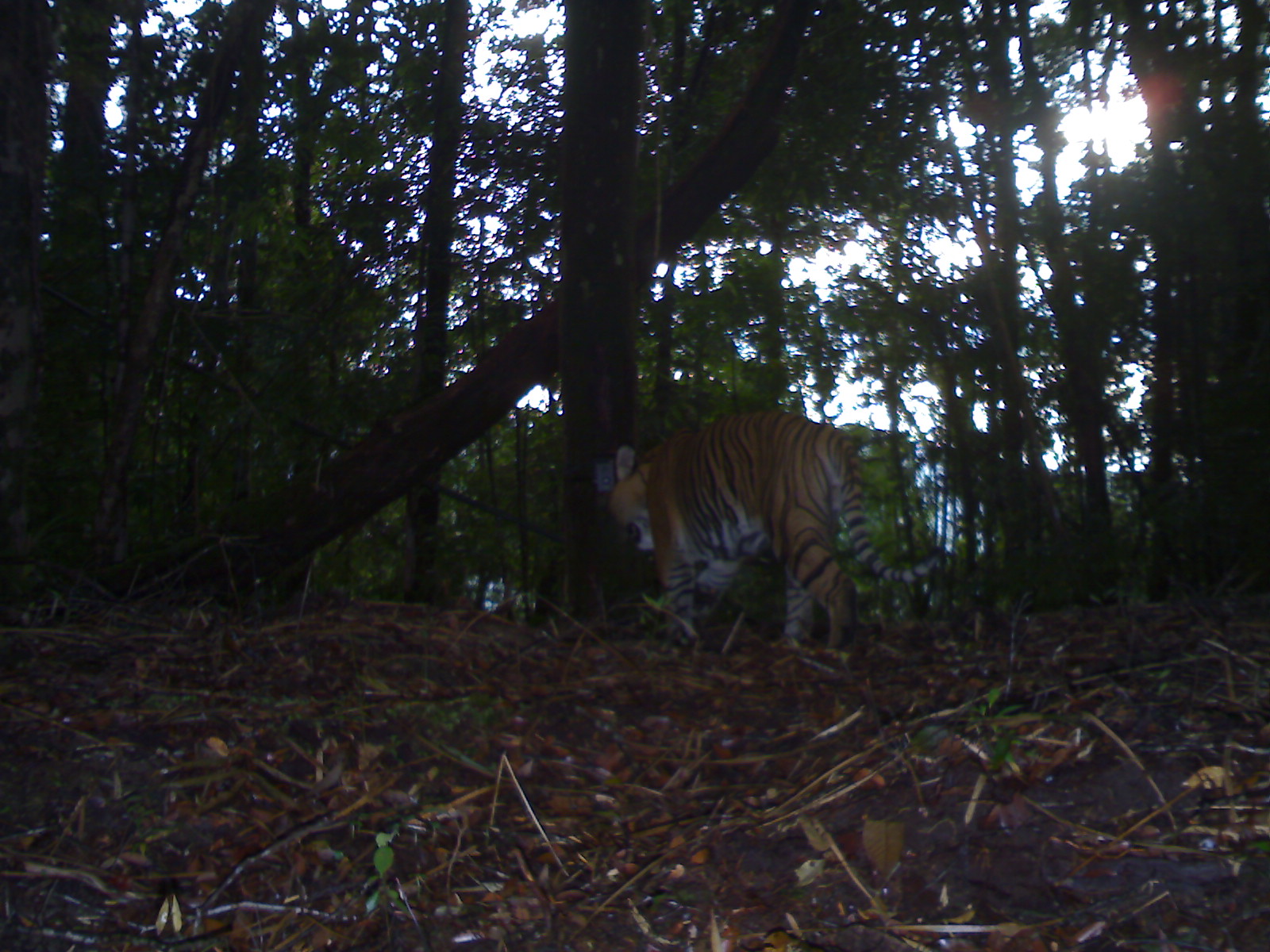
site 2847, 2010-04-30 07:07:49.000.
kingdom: Animalia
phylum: Chordata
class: Mammalia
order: Carnivora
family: Felidae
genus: Panthera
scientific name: Panthera tigris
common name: tiger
Panthera tigris (tiger), count 1, age adult, sex male.